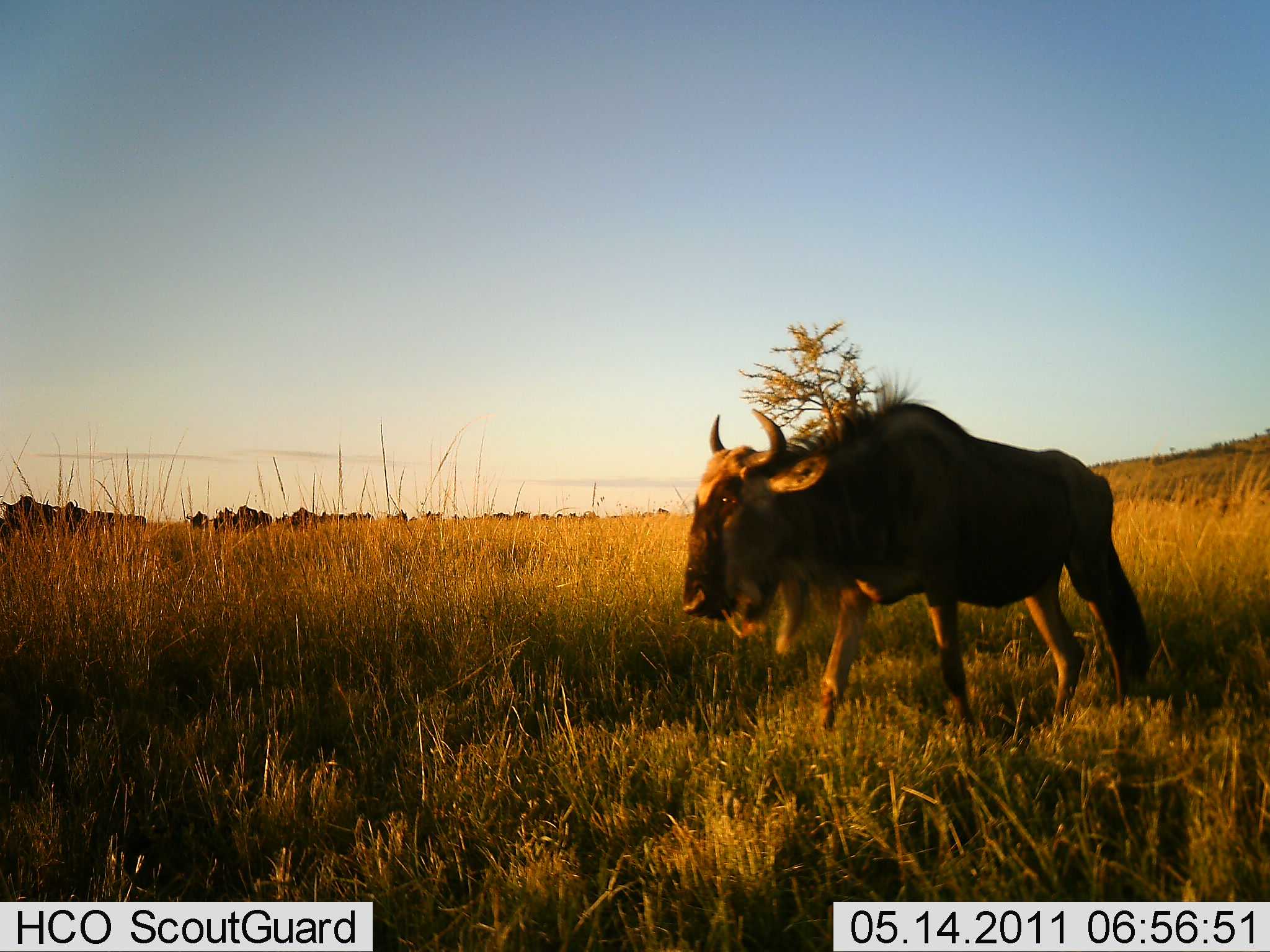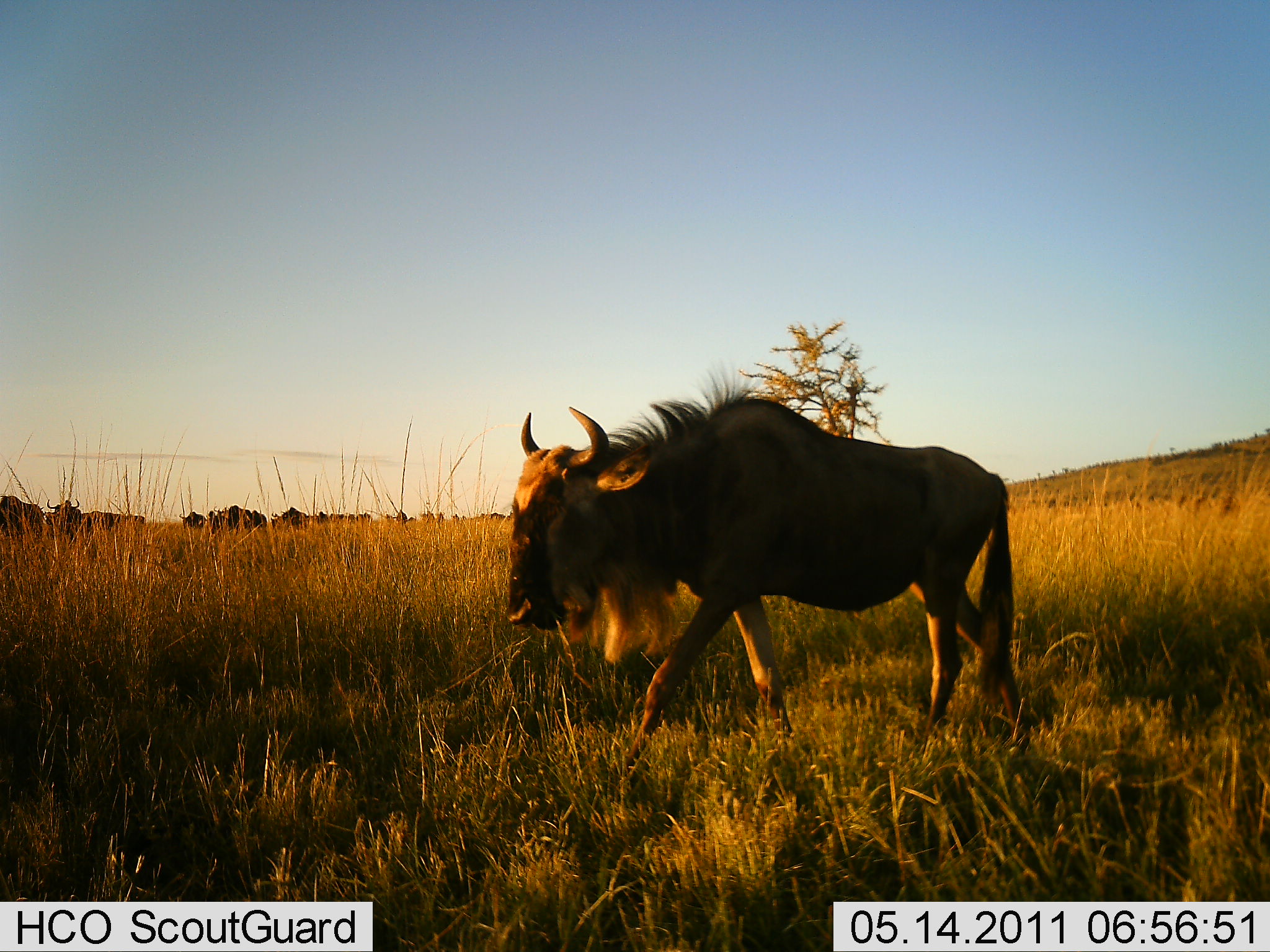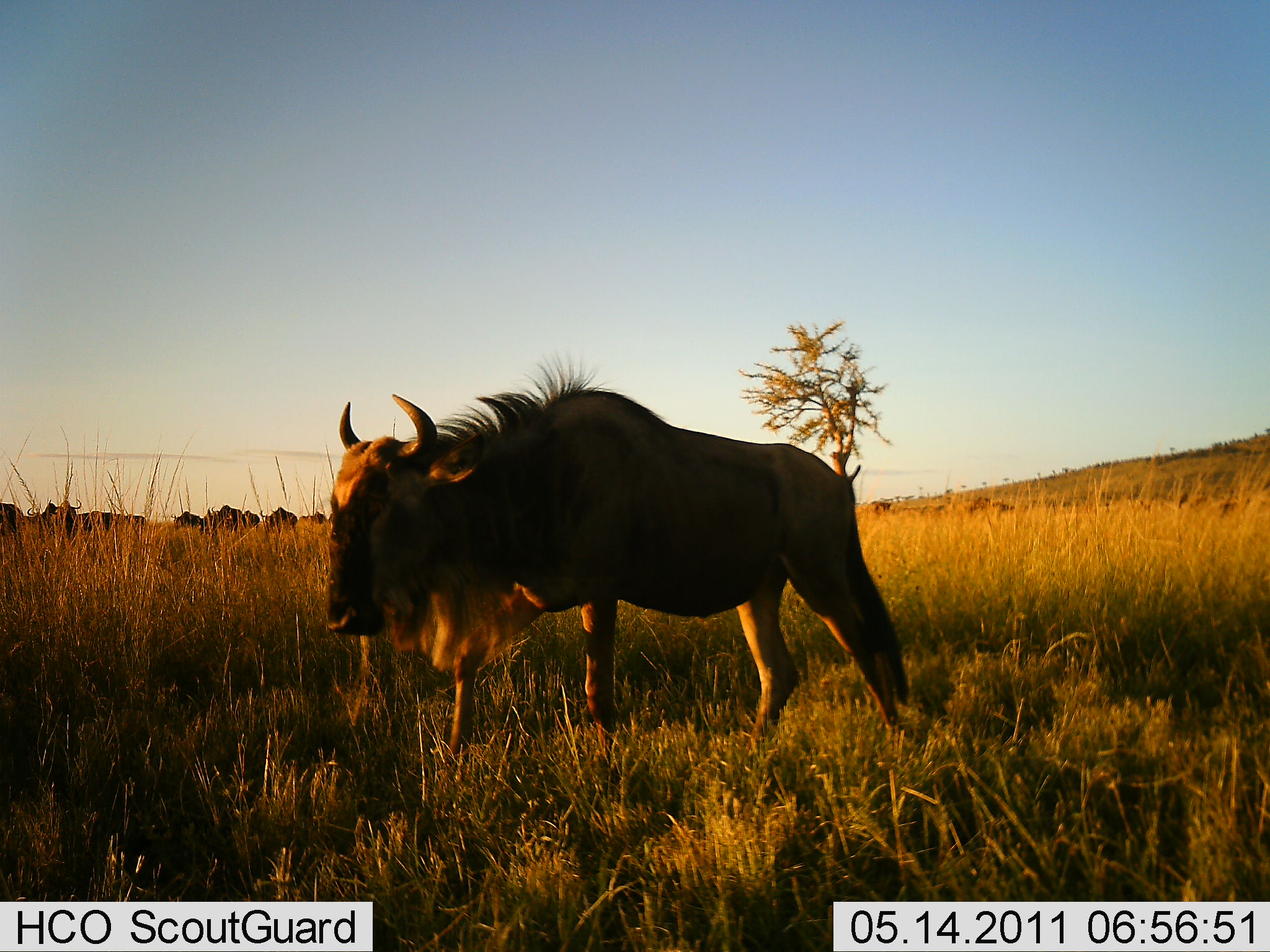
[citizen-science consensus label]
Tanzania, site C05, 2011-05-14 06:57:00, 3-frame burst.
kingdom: Animalia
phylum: Chordata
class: Mammalia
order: Artiodactyla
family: Bovidae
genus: Connochaetes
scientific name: Connochaetes taurinus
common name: blue wildebeest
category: wildebeest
Wildebeest (blue wildebeest) (Connochaetes taurinus), count 11-50. Behavior (volunteer vote fractions): standing 8%, resting 0%, moving 100%, interacting 0%. Young present (vote fraction): 0%. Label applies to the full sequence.